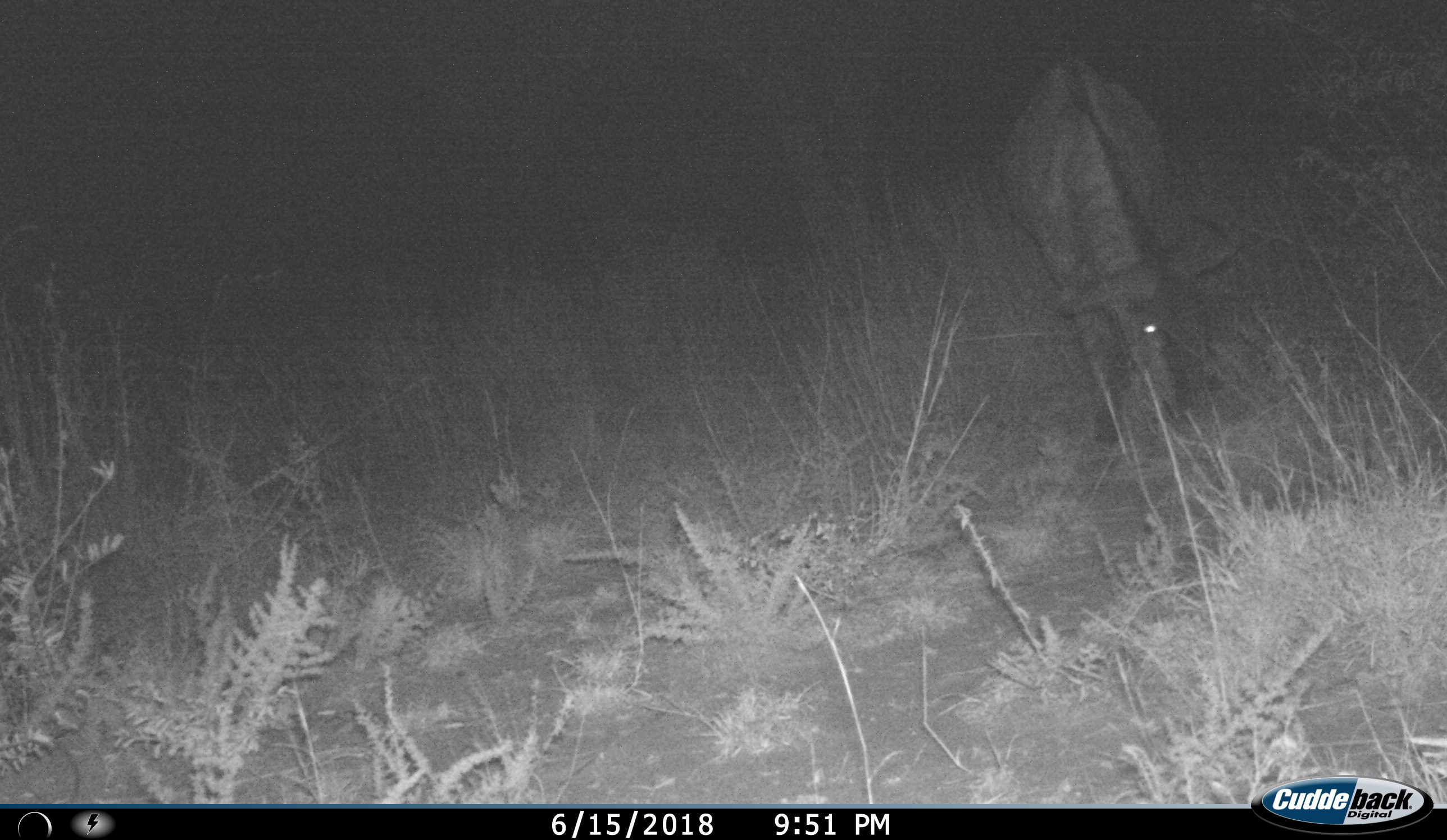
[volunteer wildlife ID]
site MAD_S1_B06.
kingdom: Animalia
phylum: Chordata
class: Mammalia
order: Artiodactyla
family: Bovidae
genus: Connochaetes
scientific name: Connochaetes taurinus taurinus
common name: blue wildebeest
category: wildebeestblue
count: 1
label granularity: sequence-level